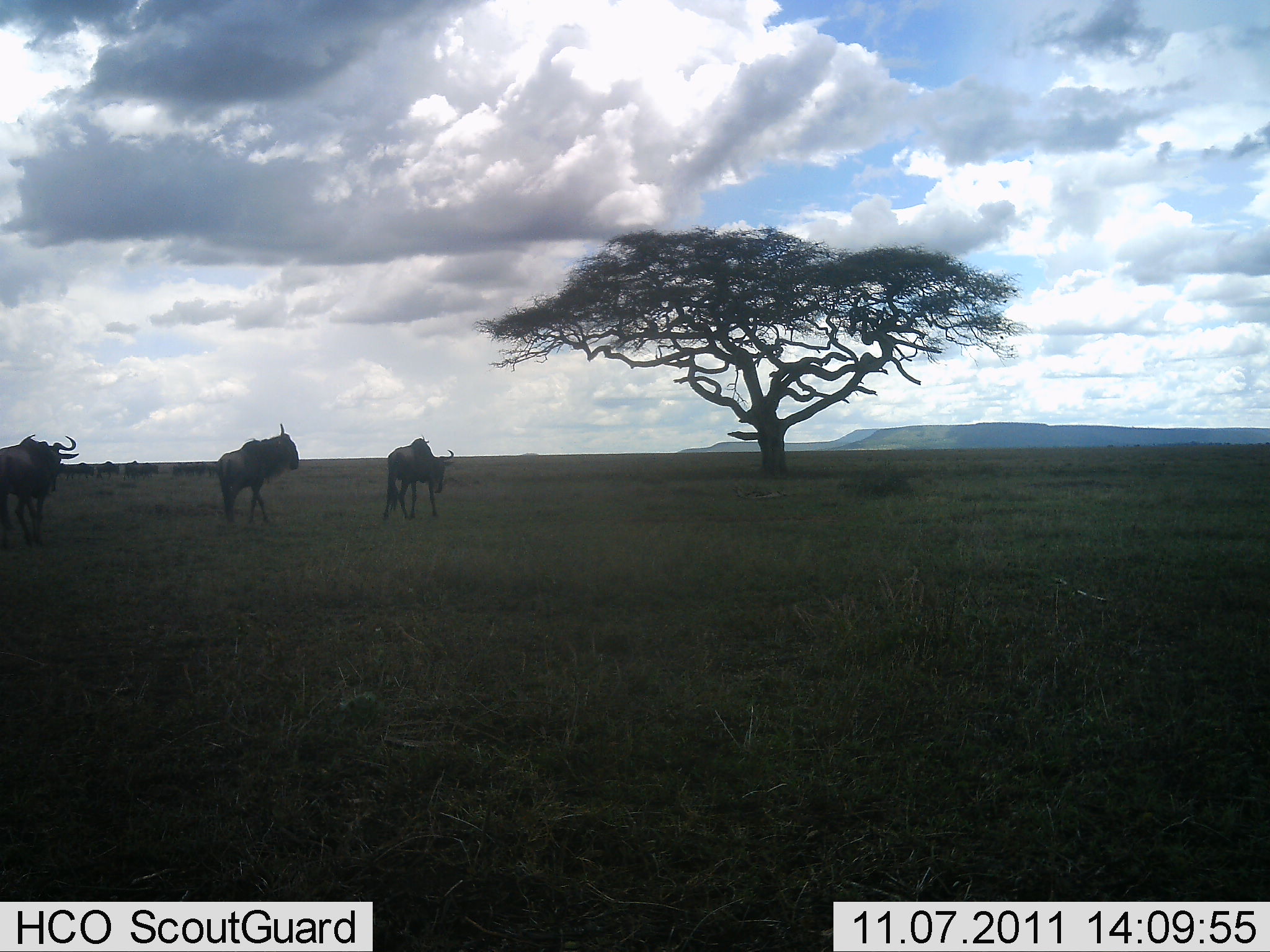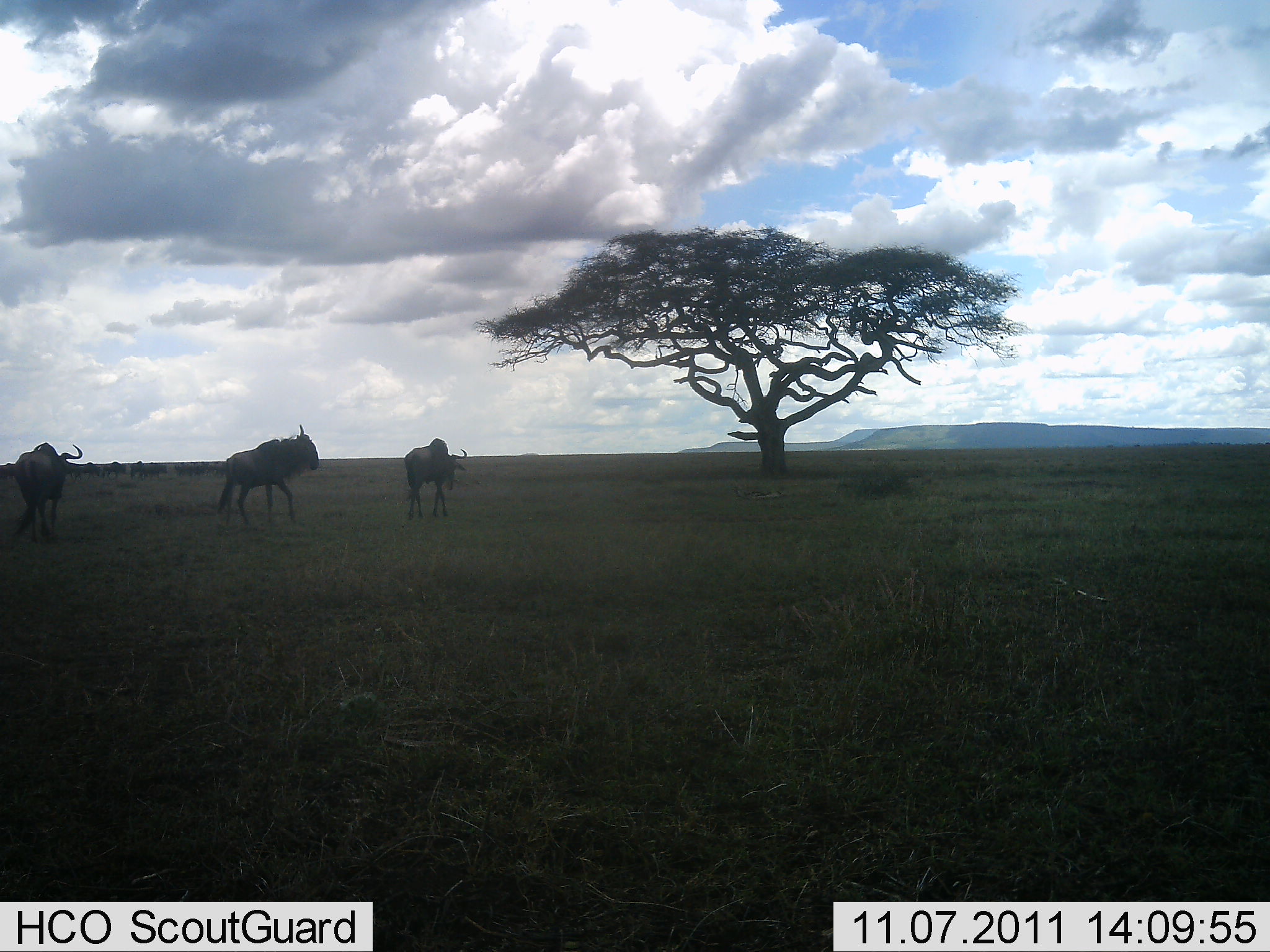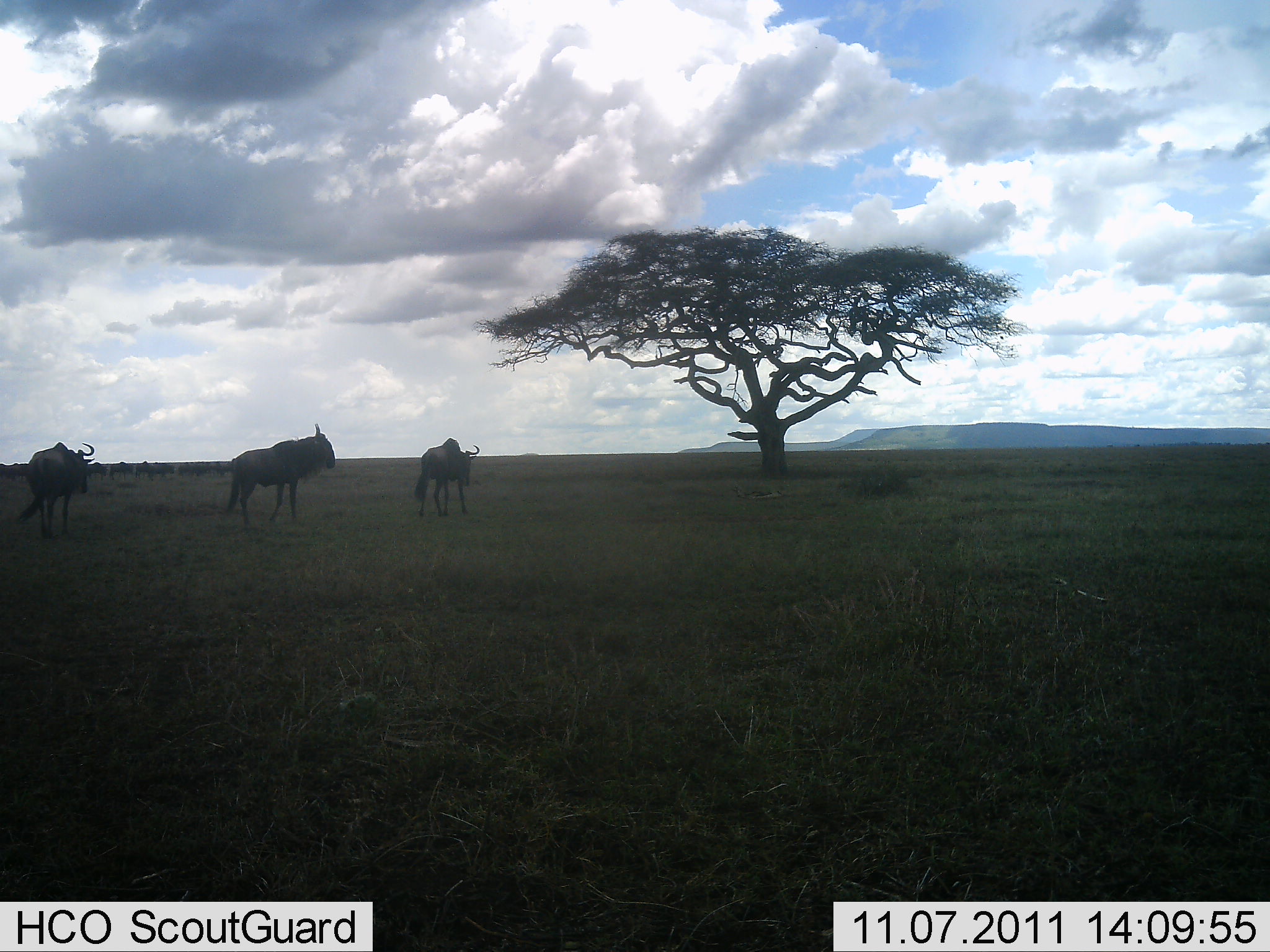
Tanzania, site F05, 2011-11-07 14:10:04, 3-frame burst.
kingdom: Animalia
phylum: Chordata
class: Mammalia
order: Artiodactyla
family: Bovidae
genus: Connochaetes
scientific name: Connochaetes taurinus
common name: blue wildebeest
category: wildebeest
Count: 3.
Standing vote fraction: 0%.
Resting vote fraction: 0%.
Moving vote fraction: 100%.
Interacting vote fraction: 0%.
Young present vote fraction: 0%.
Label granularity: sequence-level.